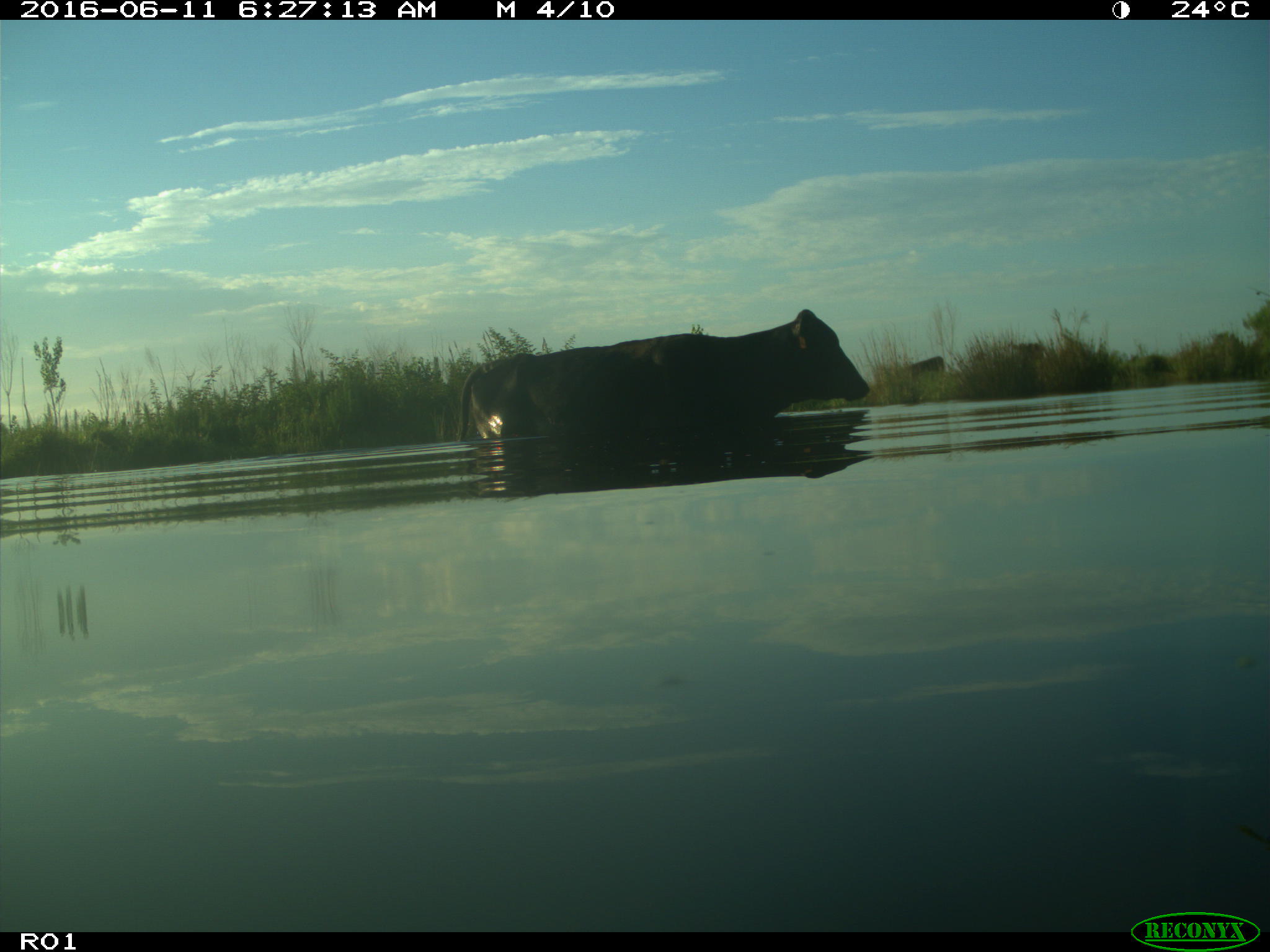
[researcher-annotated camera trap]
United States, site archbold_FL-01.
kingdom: Animalia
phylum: Chordata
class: Mammalia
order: Artiodactyla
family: Bovidae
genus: Bos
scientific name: Bos taurus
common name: domestic cow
Bos taurus (domestic cow).